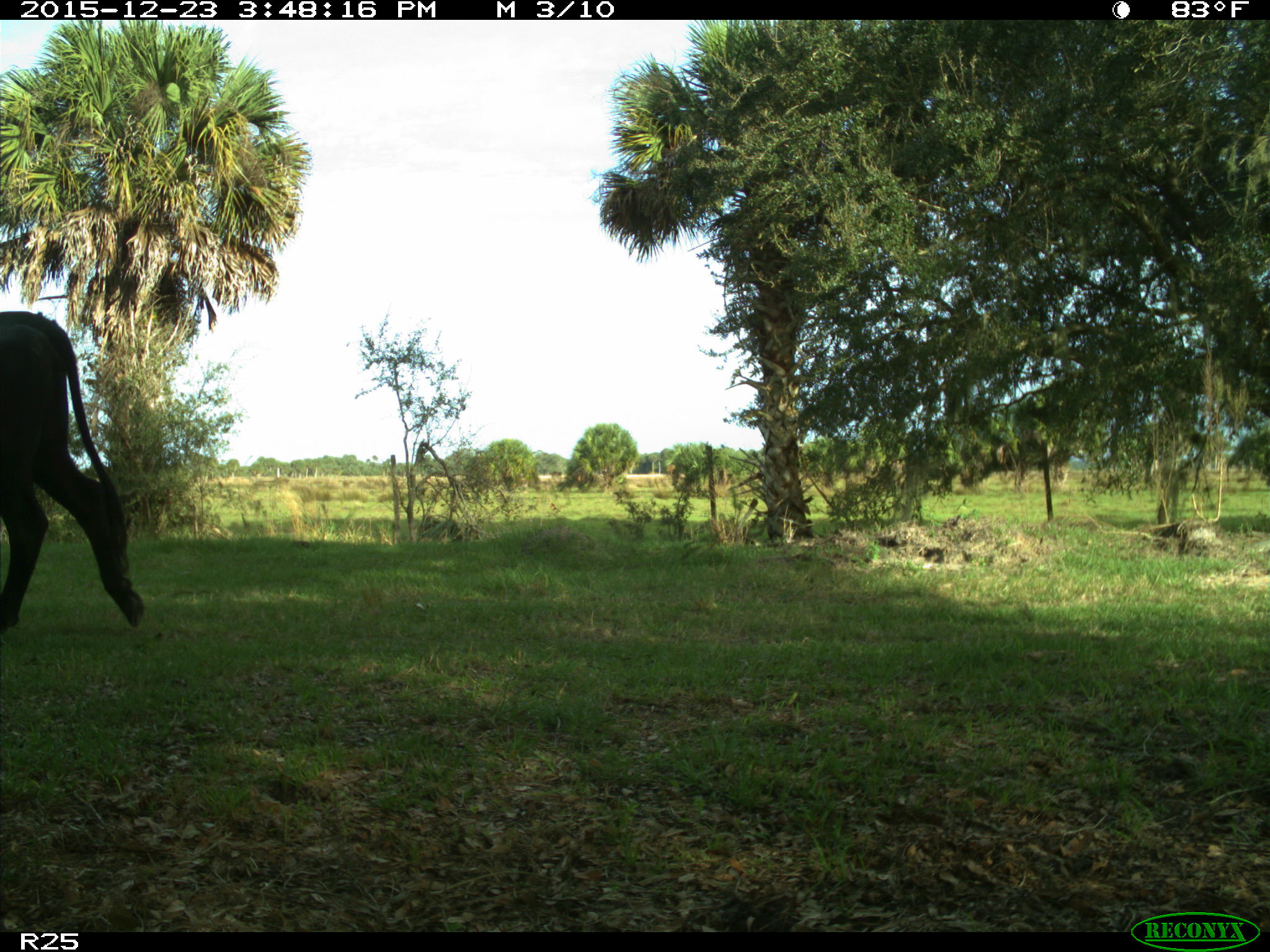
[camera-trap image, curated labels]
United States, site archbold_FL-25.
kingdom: Animalia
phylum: Chordata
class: Mammalia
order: Artiodactyla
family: Bovidae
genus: Bos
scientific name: Bos taurus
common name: domestic cow